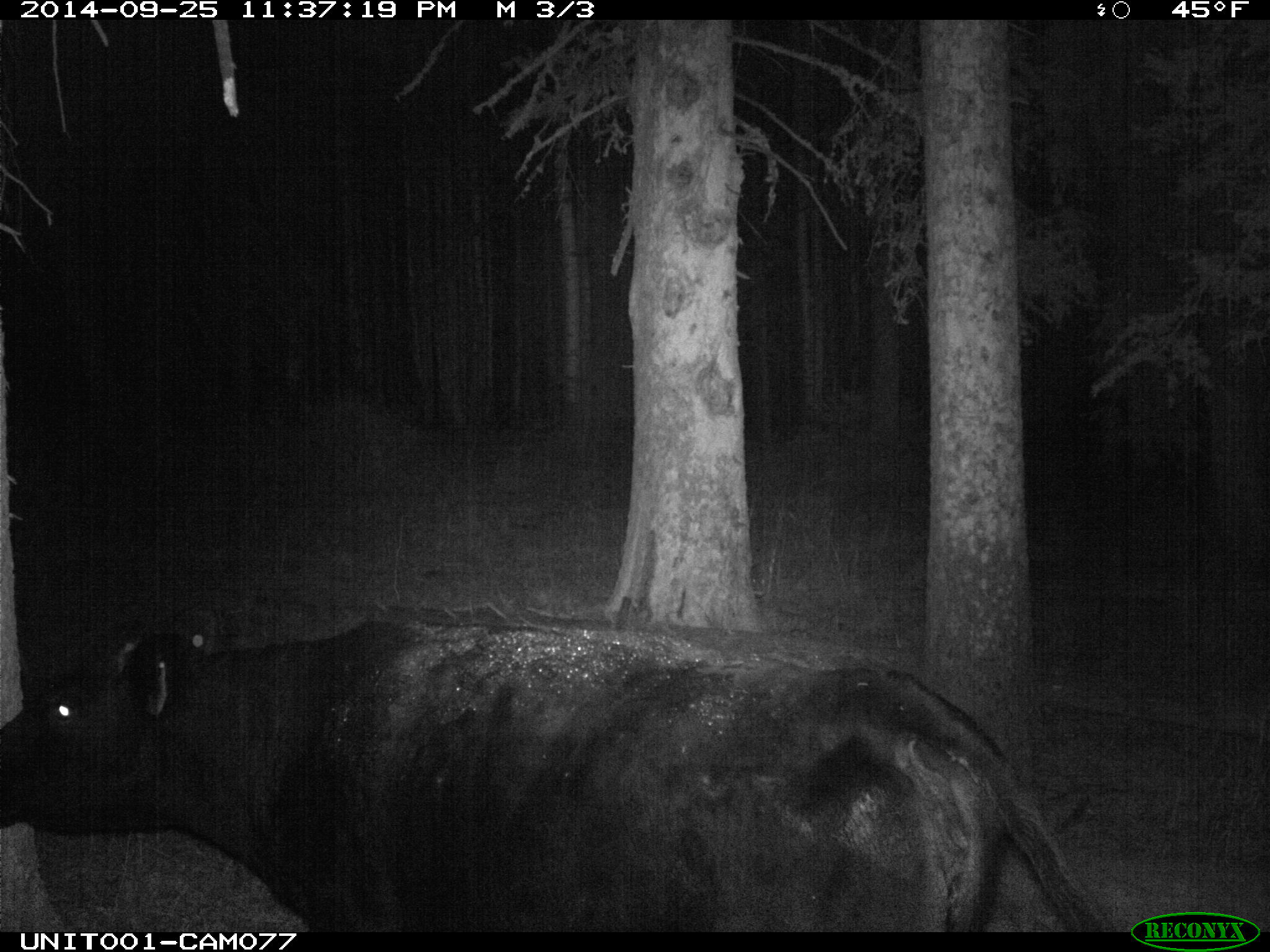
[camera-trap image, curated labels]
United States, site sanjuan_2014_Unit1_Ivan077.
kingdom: Animalia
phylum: Chordata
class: Mammalia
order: Artiodactyla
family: Bovidae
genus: Bos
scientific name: Bos taurus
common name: domestic cow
Bos taurus (domestic cow).